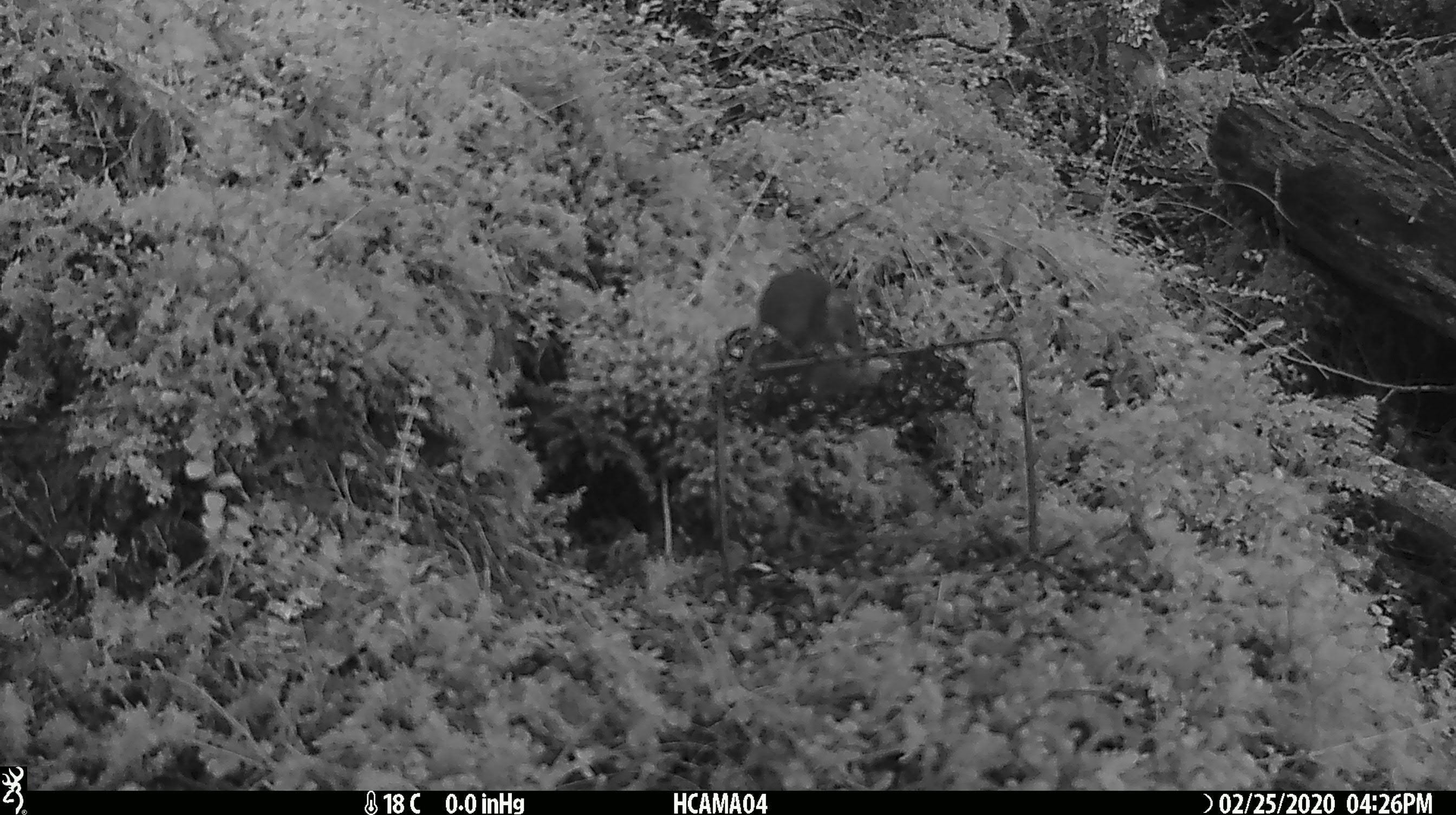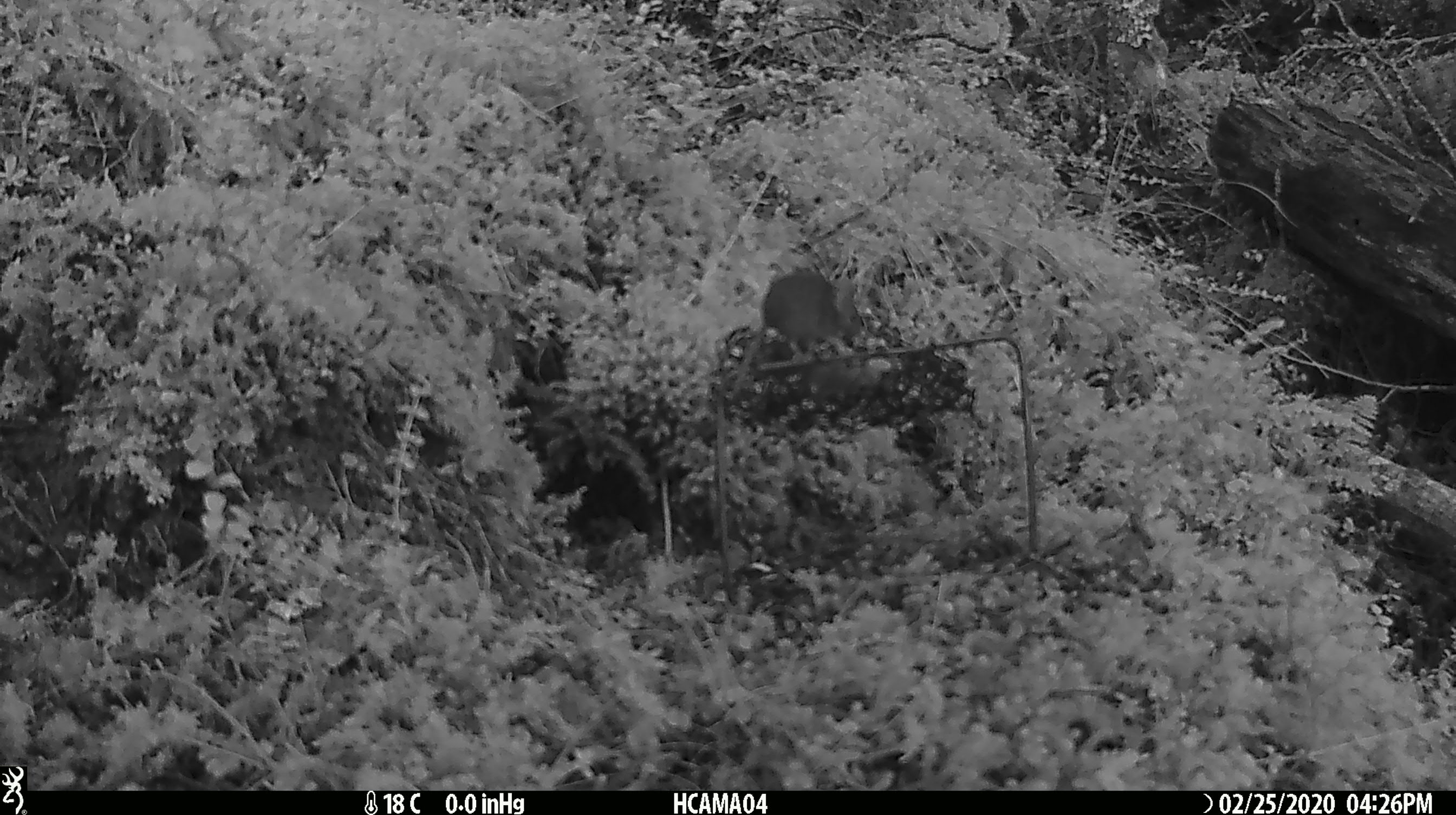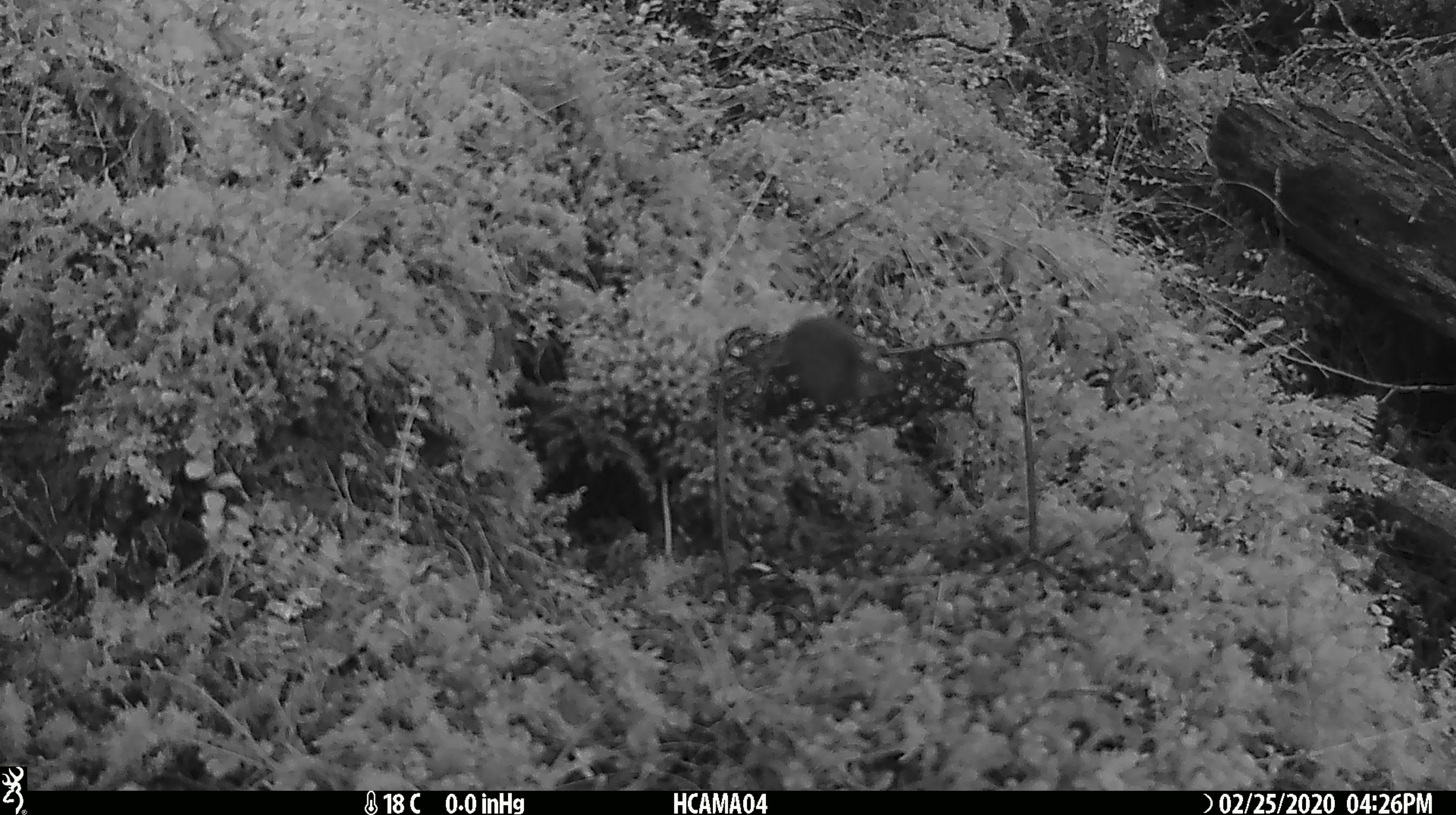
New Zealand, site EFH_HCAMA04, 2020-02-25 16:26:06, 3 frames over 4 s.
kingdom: Animalia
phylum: Chordata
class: Mammalia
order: Rodentia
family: Muridae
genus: Mus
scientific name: Mus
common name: mouse